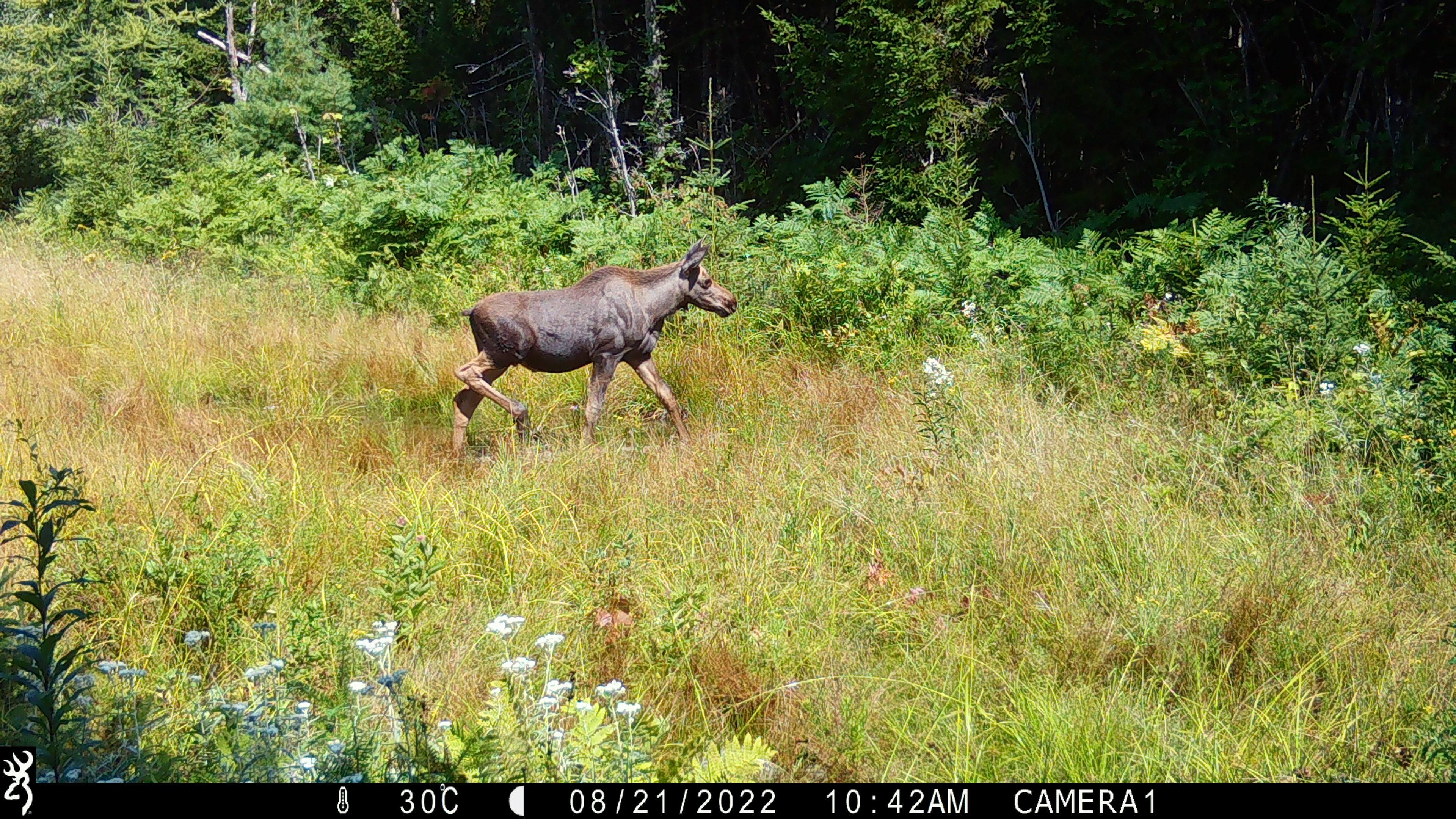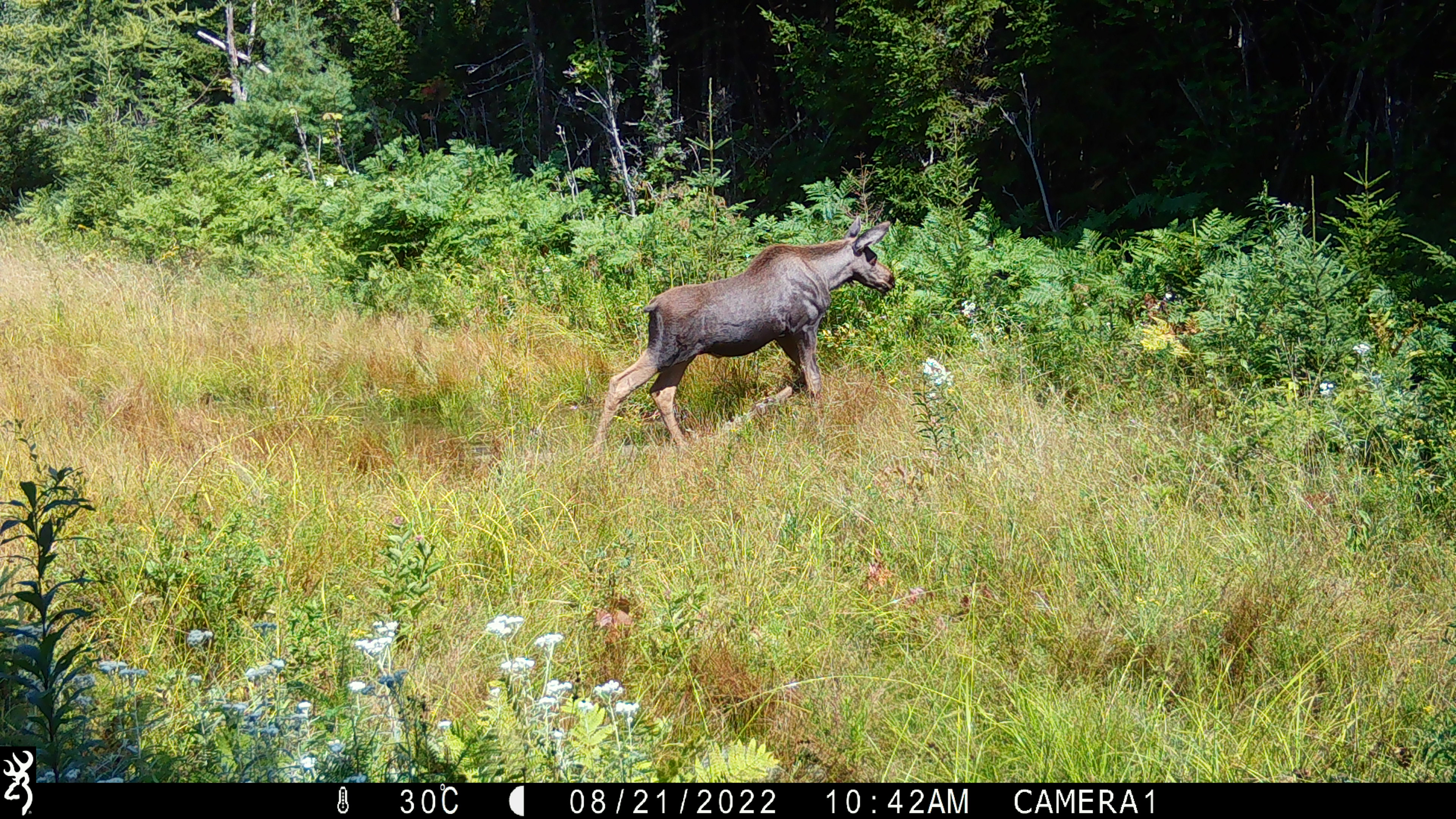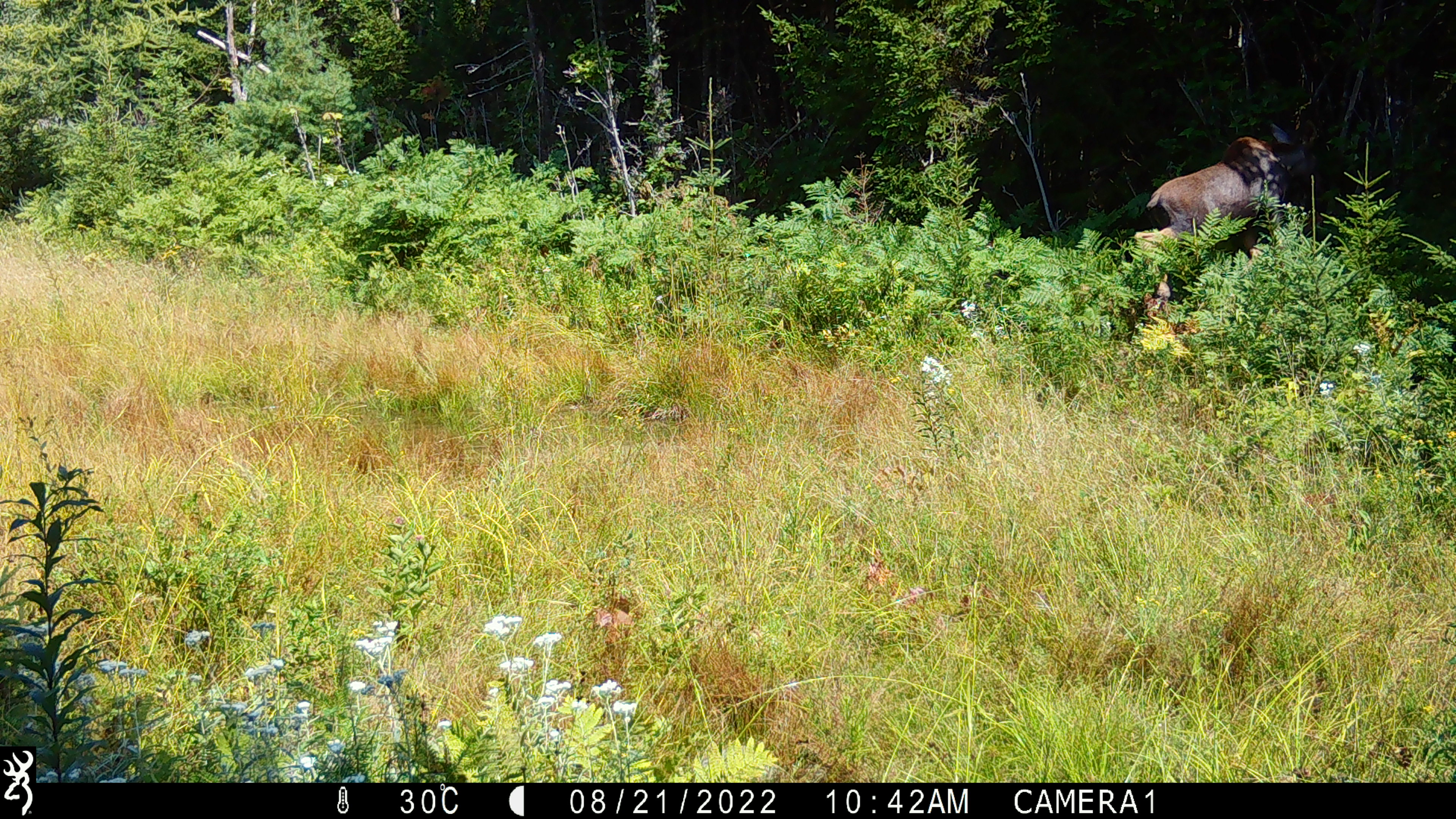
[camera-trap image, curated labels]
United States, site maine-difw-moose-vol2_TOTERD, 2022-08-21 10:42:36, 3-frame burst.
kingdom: Animalia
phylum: Chordata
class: Mammalia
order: Artiodactyla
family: Cervidae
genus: Alces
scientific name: Alces alces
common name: moose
Moose (Alces alces).